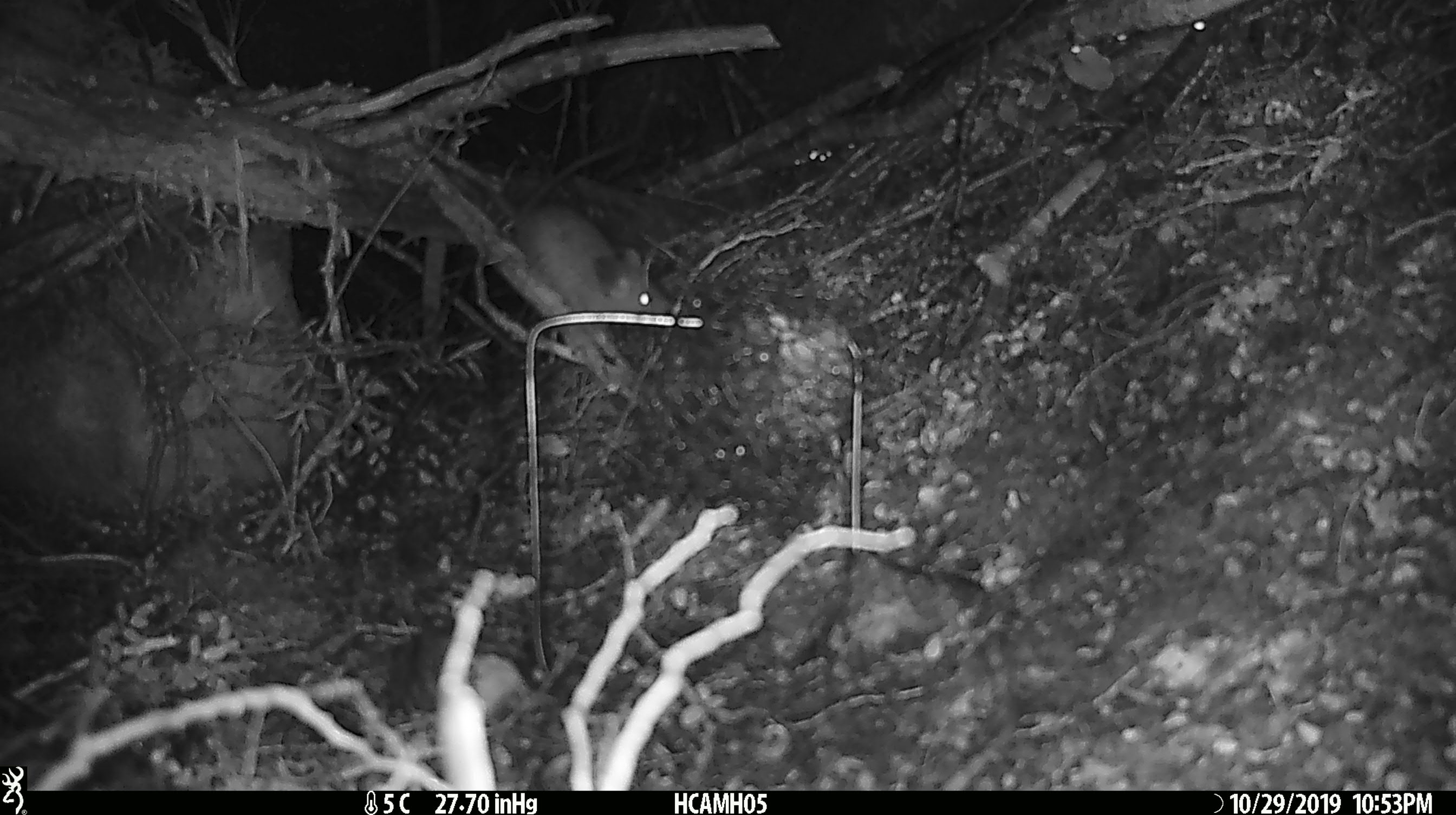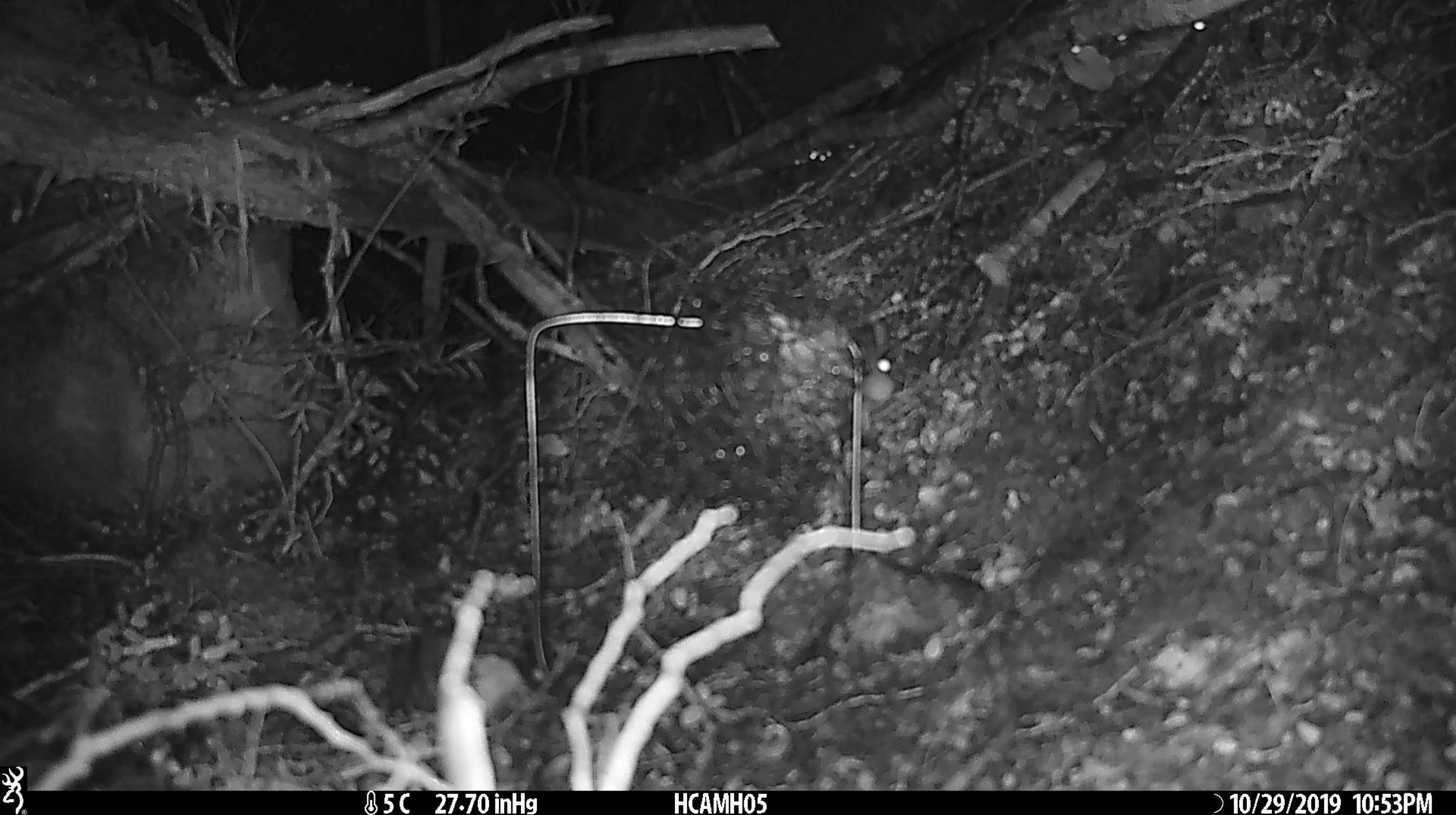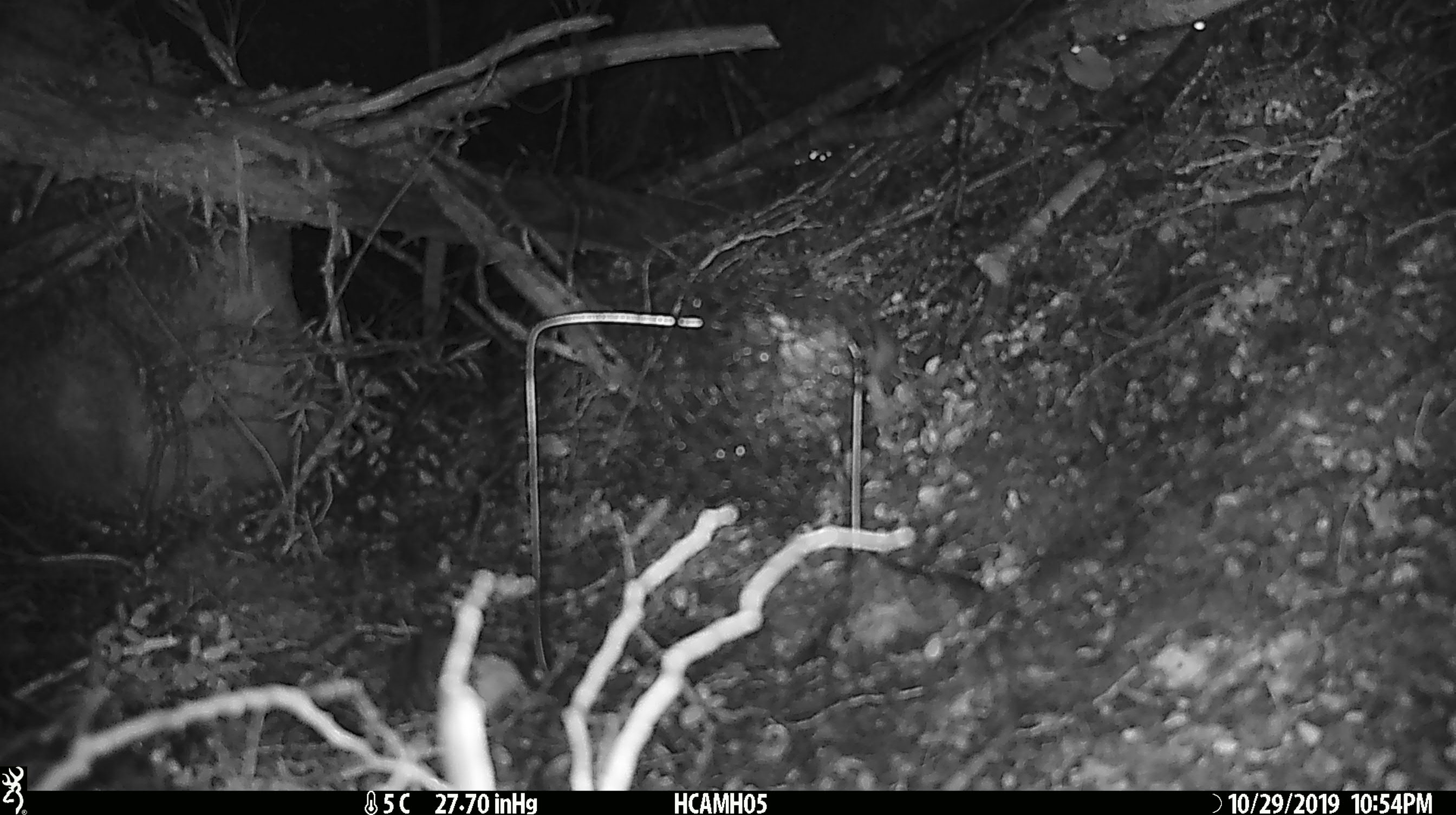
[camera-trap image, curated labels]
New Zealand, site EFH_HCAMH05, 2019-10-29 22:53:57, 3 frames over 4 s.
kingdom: Animalia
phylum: Chordata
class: Mammalia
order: Rodentia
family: Muridae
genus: Rattus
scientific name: Rattus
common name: rat